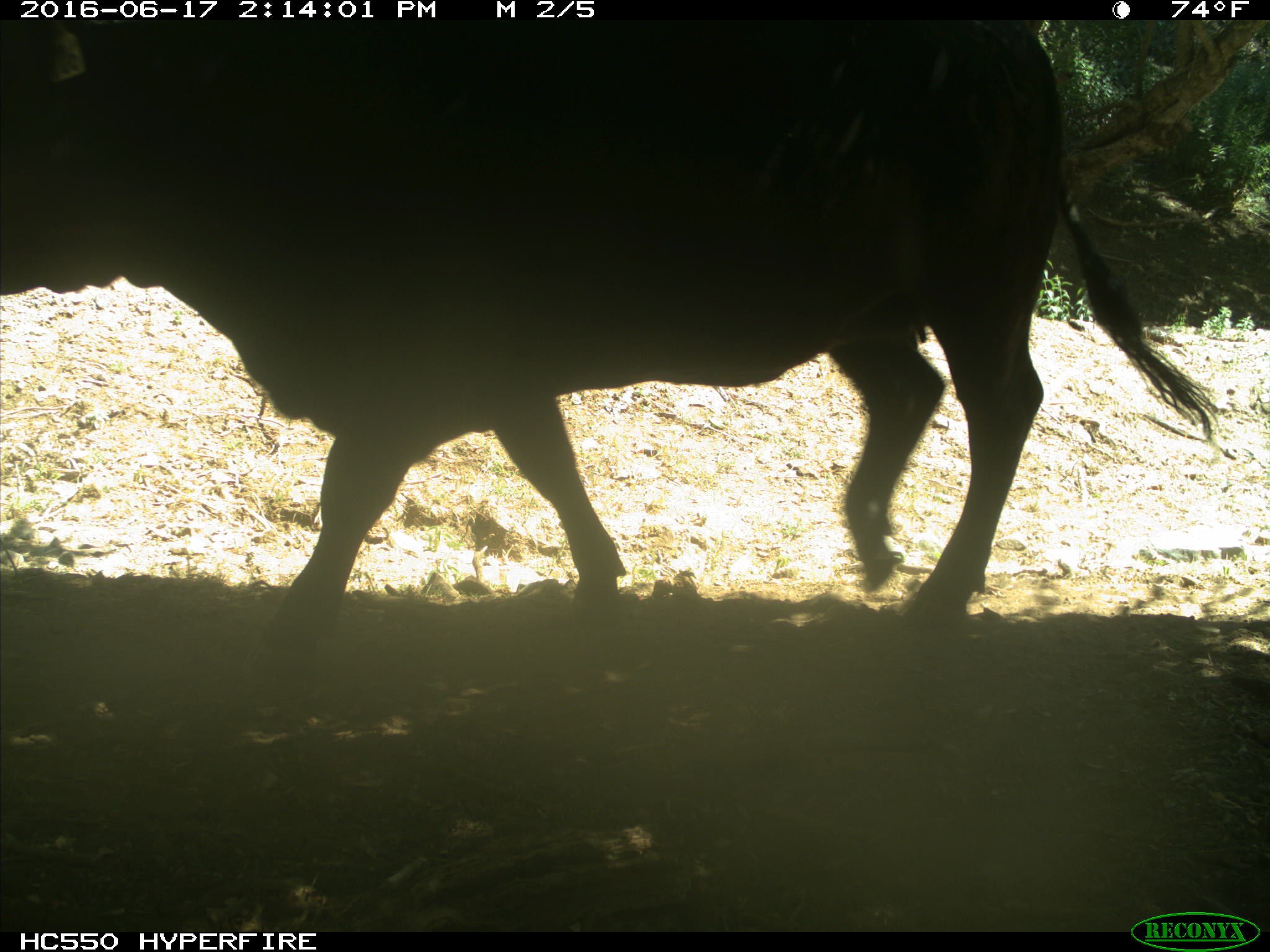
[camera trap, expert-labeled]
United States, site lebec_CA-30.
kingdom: Animalia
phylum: Chordata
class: Mammalia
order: Artiodactyla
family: Bovidae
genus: Bos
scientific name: Bos taurus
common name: domestic cow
Bos taurus (domestic cow).